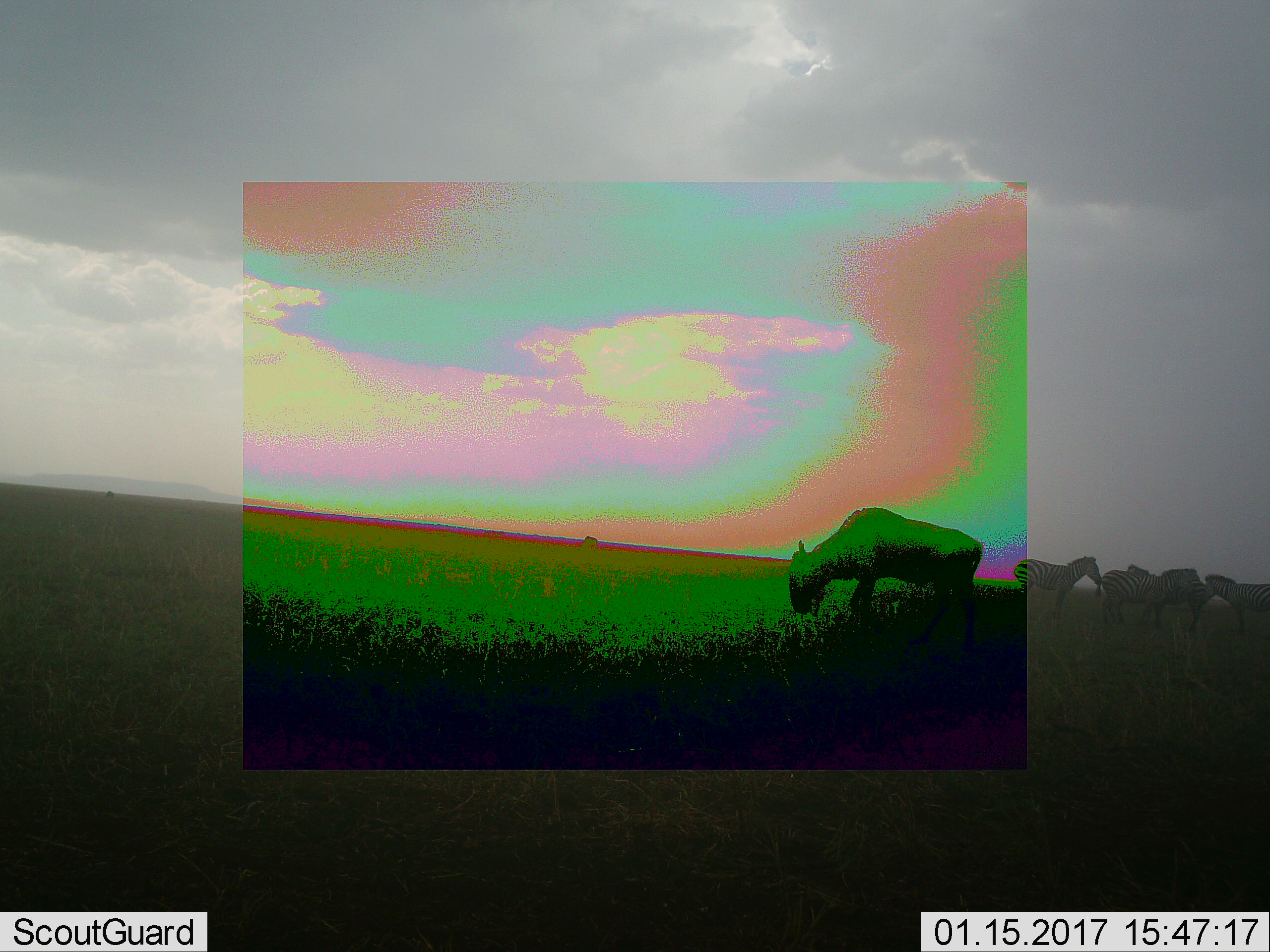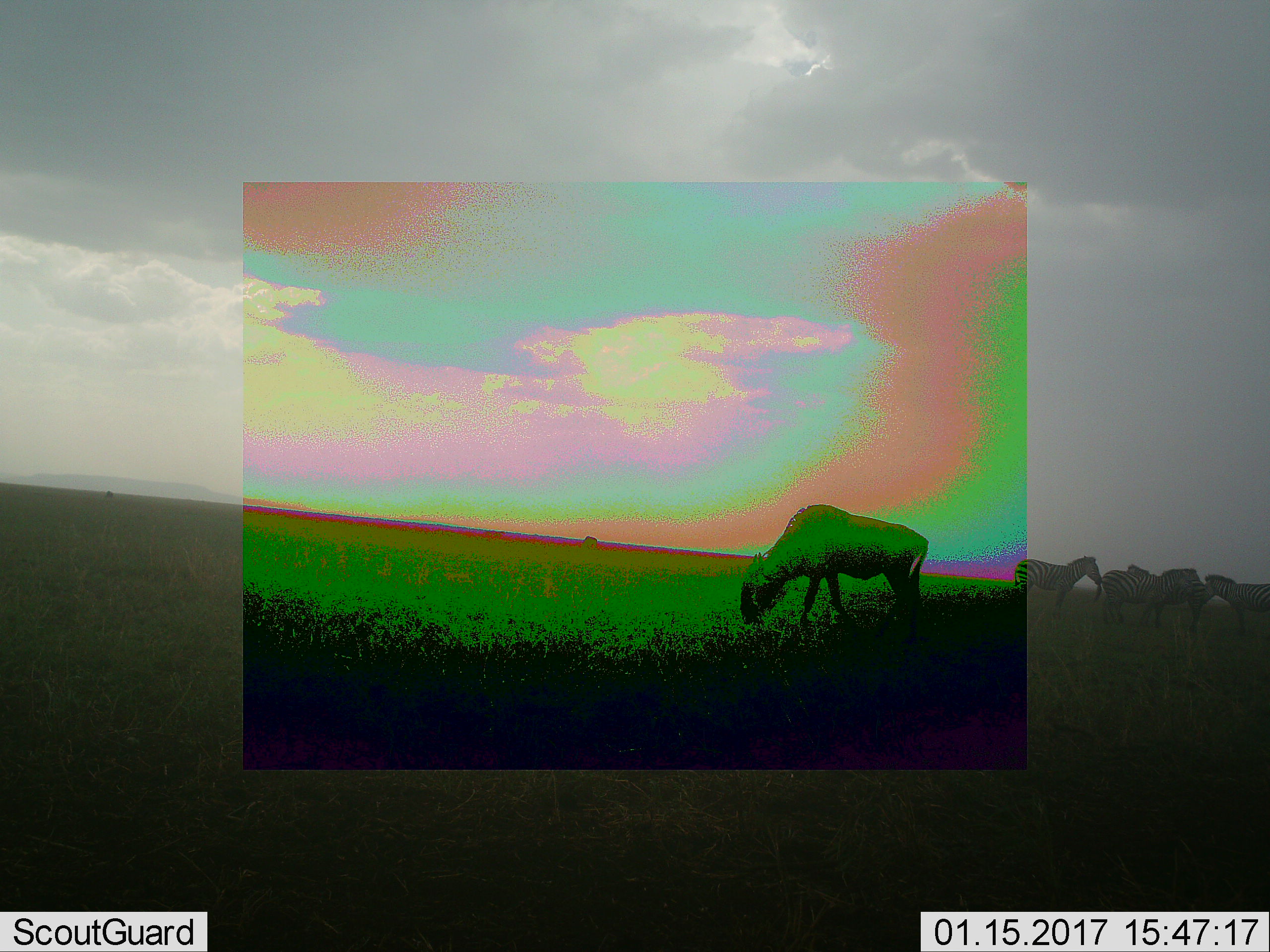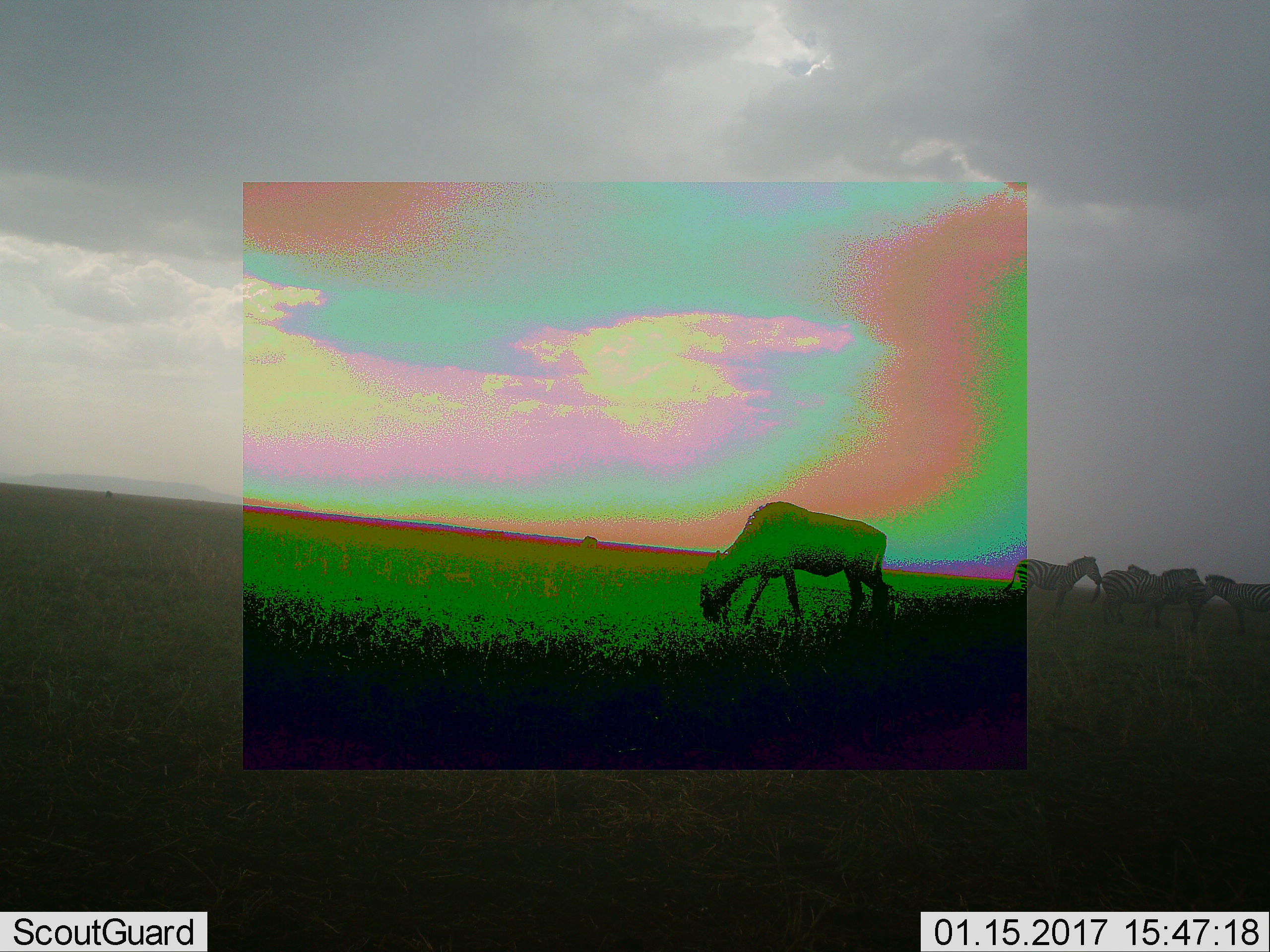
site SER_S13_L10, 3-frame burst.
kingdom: Animalia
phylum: Chordata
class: Mammalia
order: Artiodactyla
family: Bovidae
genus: Connochaetes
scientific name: Connochaetes taurinus taurinus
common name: blue wildebeest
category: wildebeestblue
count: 1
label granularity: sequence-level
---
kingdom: Animalia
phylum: Chordata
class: Mammalia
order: Perissodactyla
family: Equidae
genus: Equus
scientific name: Equus quagga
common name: plains zebra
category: zebraplains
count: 4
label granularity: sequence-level